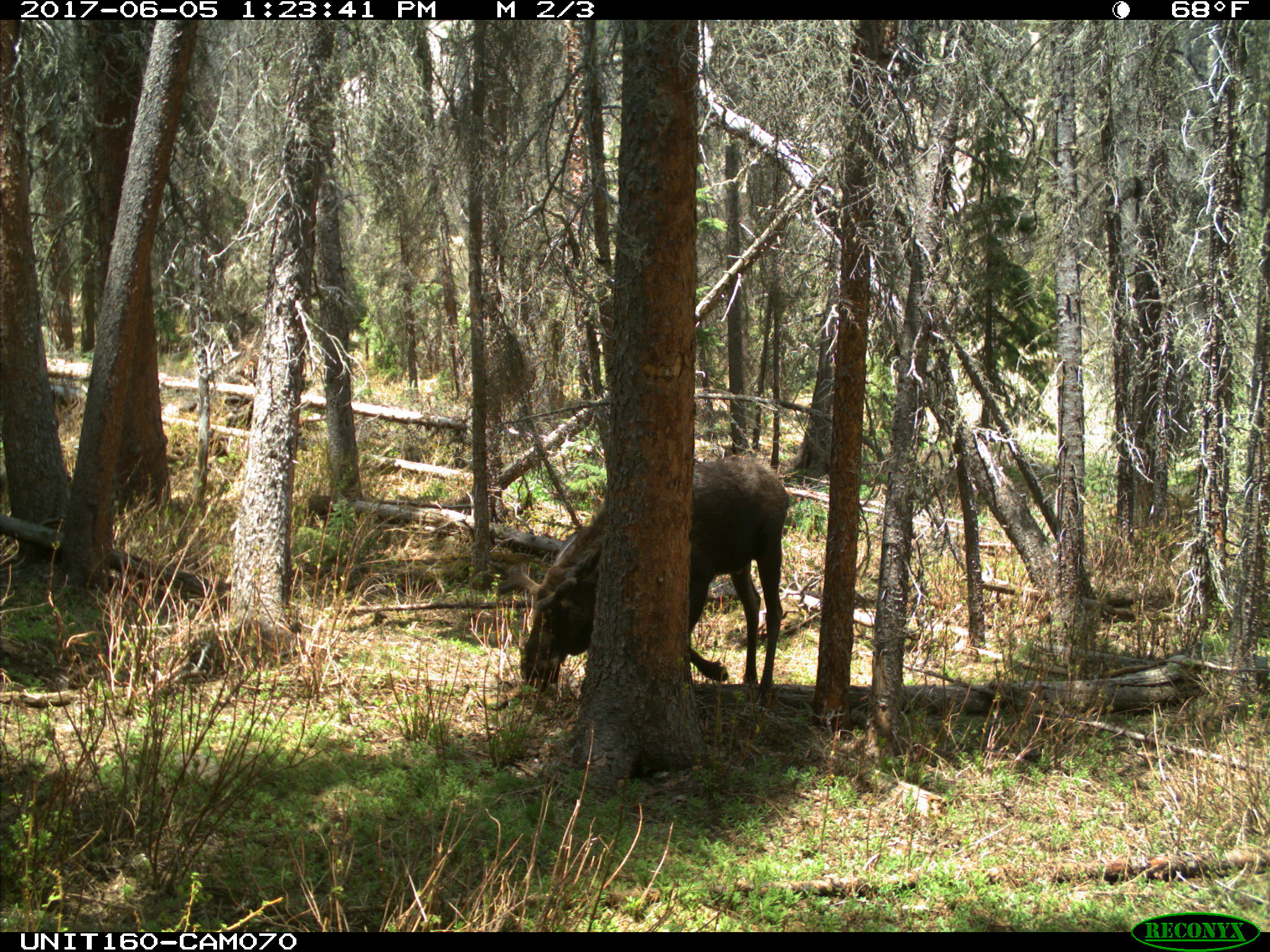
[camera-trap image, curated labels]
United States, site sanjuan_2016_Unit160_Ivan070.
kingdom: Animalia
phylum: Chordata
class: Mammalia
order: Artiodactyla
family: Cervidae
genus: Alces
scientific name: Alces alces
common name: moose